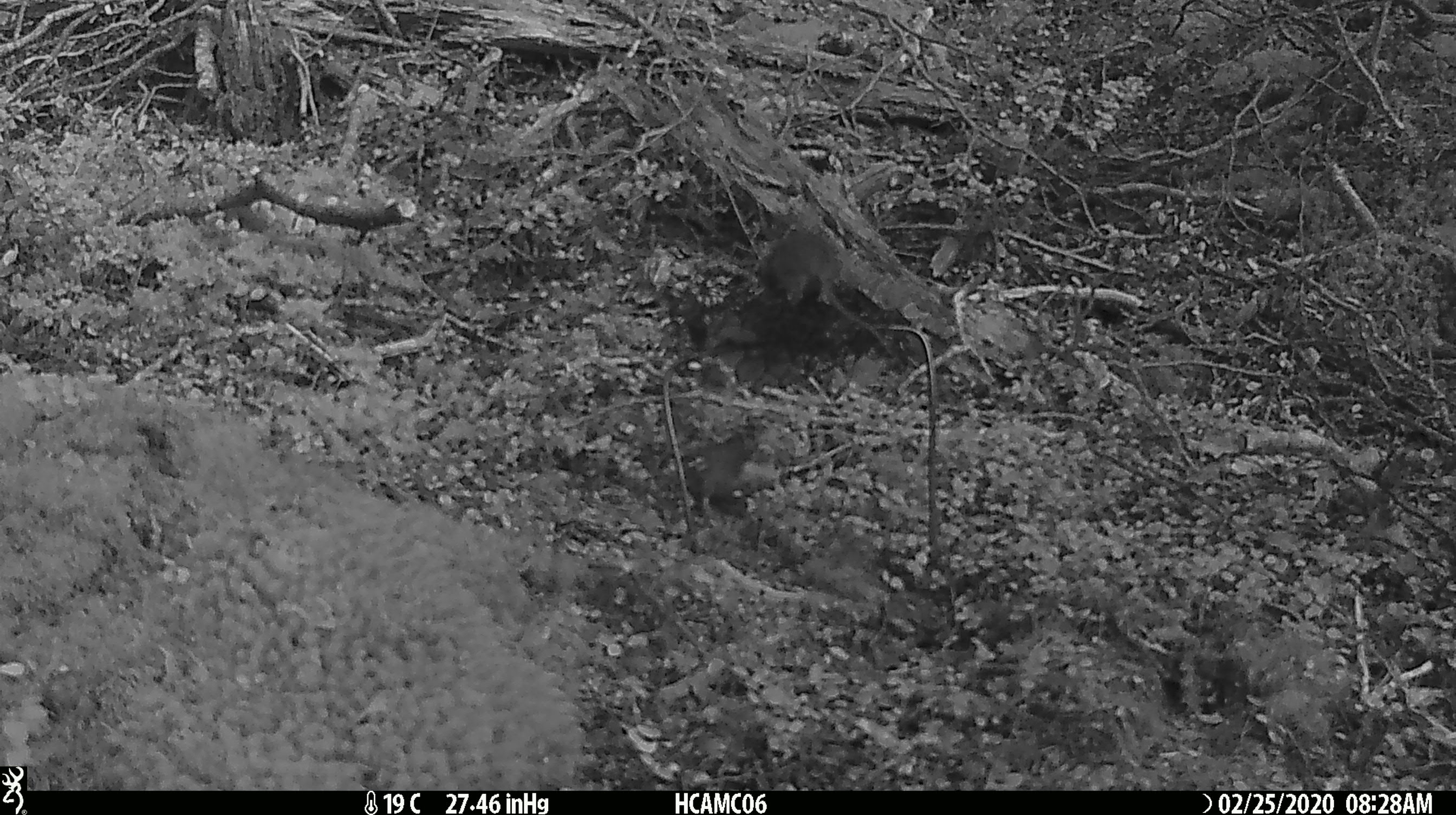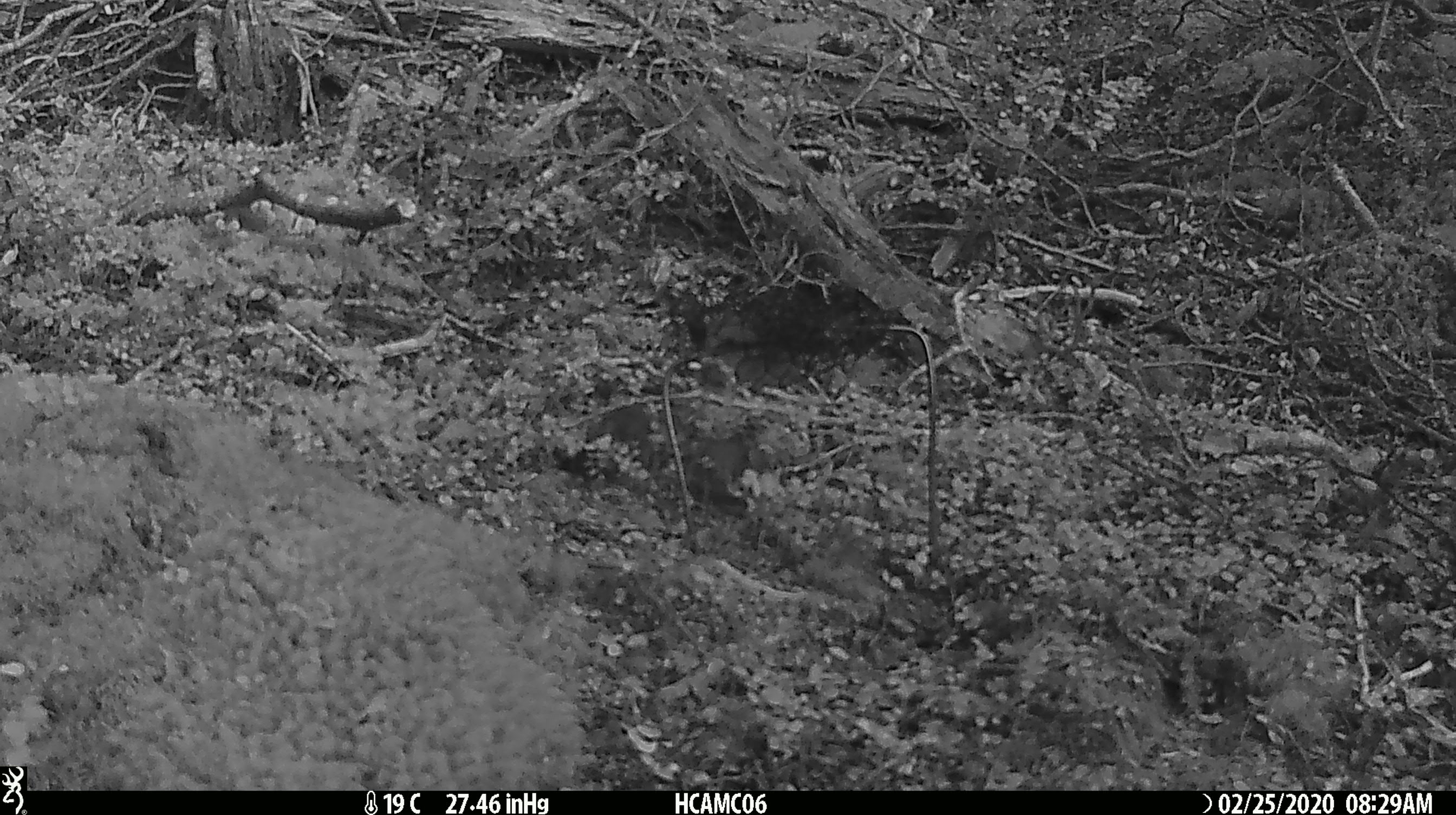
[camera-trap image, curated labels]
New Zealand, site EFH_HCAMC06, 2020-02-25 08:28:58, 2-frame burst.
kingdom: Animalia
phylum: Chordata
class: Mammalia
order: Rodentia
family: Muridae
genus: Mus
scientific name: Mus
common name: mouse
Mouse (Mus).